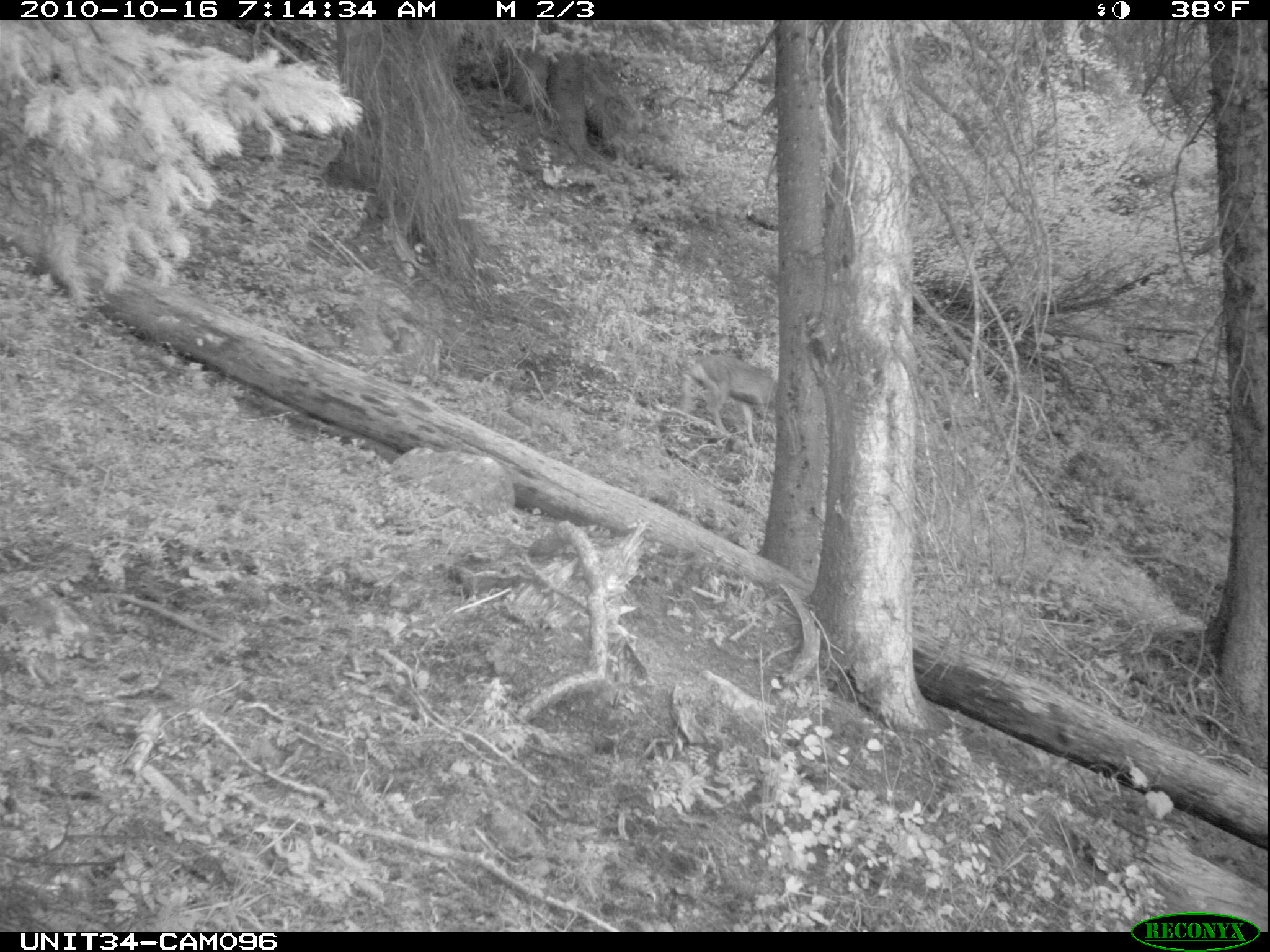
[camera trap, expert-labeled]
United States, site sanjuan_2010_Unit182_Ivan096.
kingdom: Animalia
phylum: Chordata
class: Mammalia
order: Artiodactyla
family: Cervidae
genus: Odocoileus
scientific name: Odocoileus hemionus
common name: mule deer